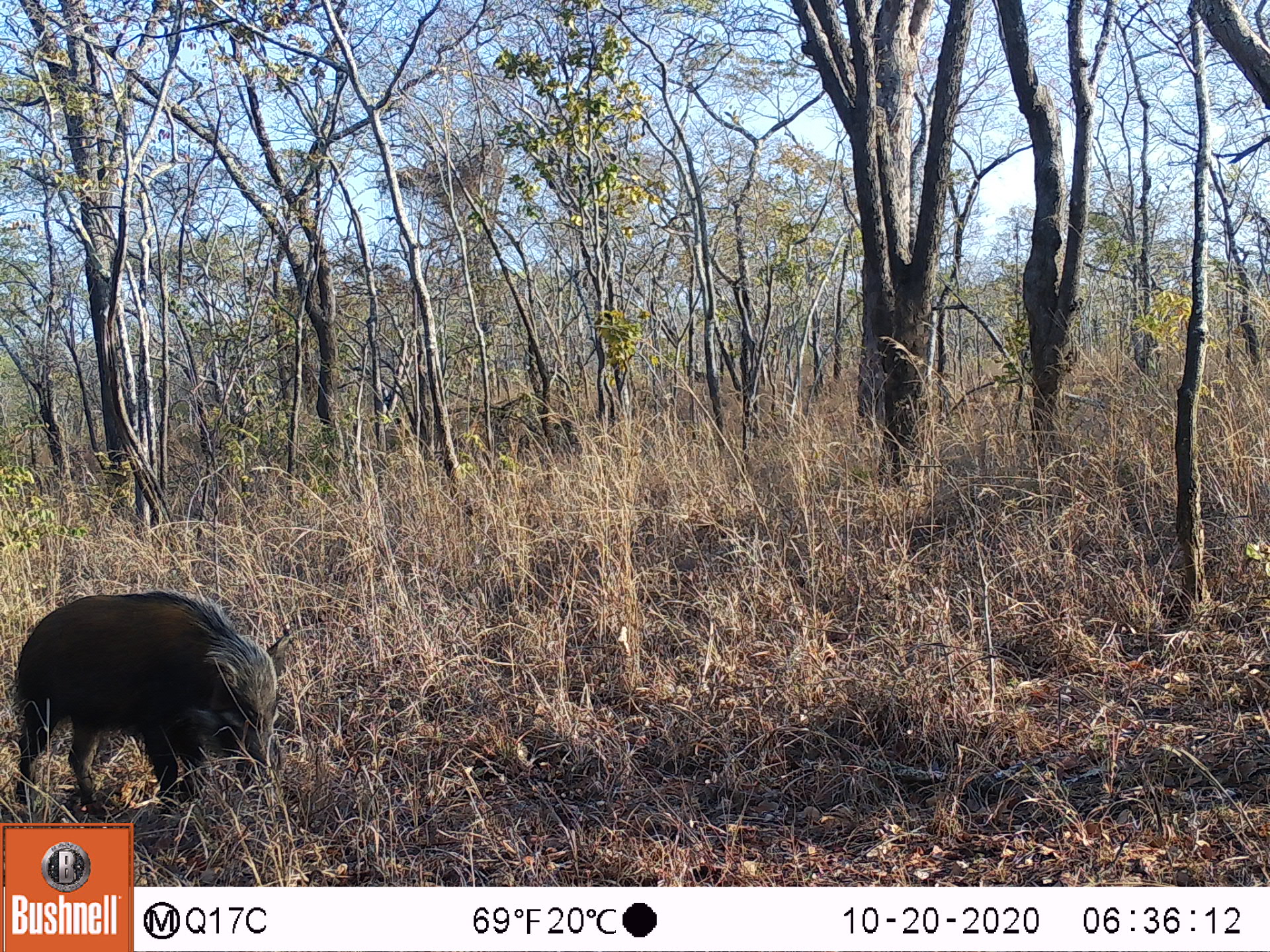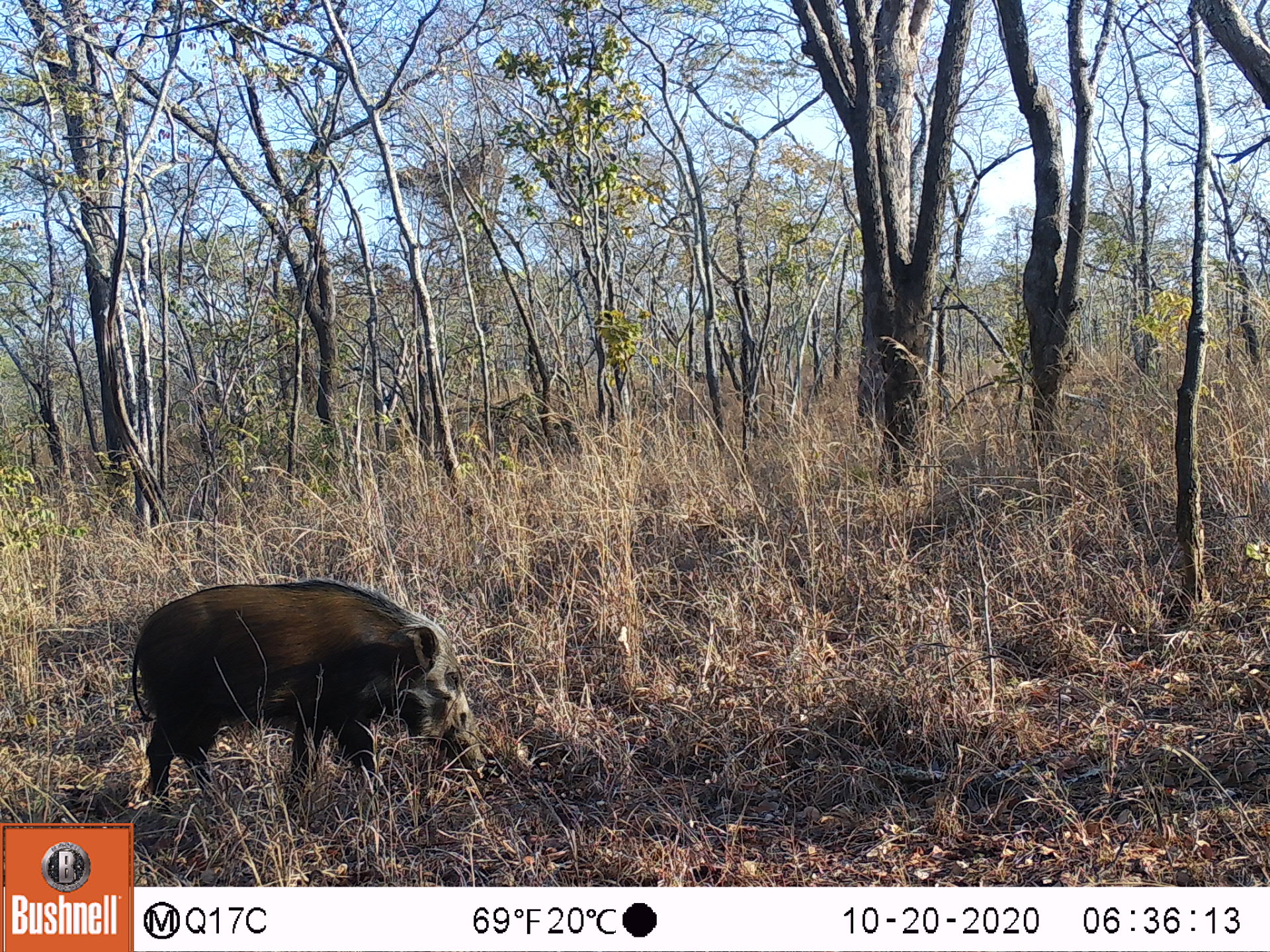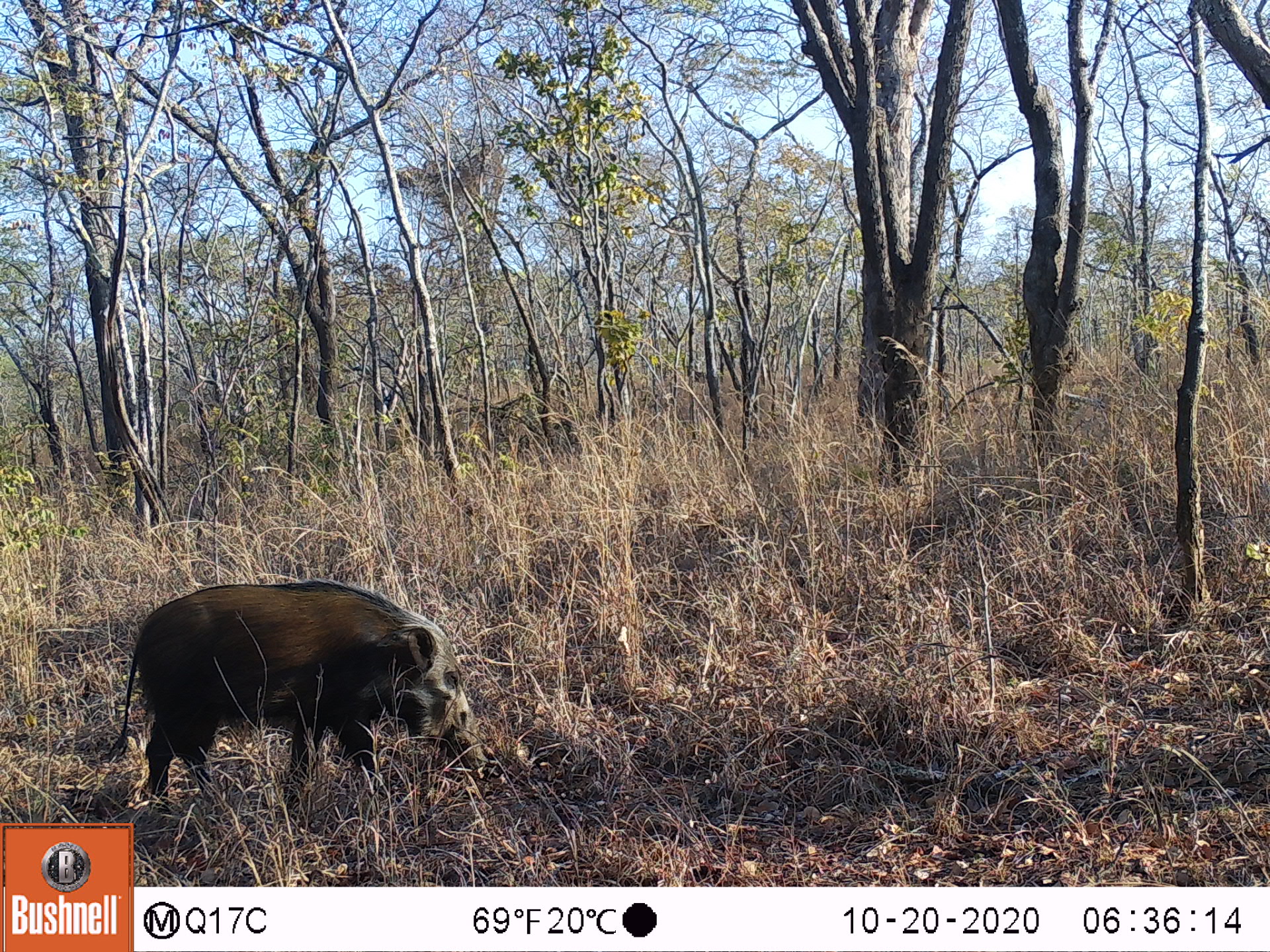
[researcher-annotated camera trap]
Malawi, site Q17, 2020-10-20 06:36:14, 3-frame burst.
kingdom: Animalia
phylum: Chordata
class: Mammalia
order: Artiodactyla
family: Suidae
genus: Potamochoerus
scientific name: Potamochoerus larvatus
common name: bushpig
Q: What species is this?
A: Bushpig (Potamochoerus larvatus).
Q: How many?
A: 1.